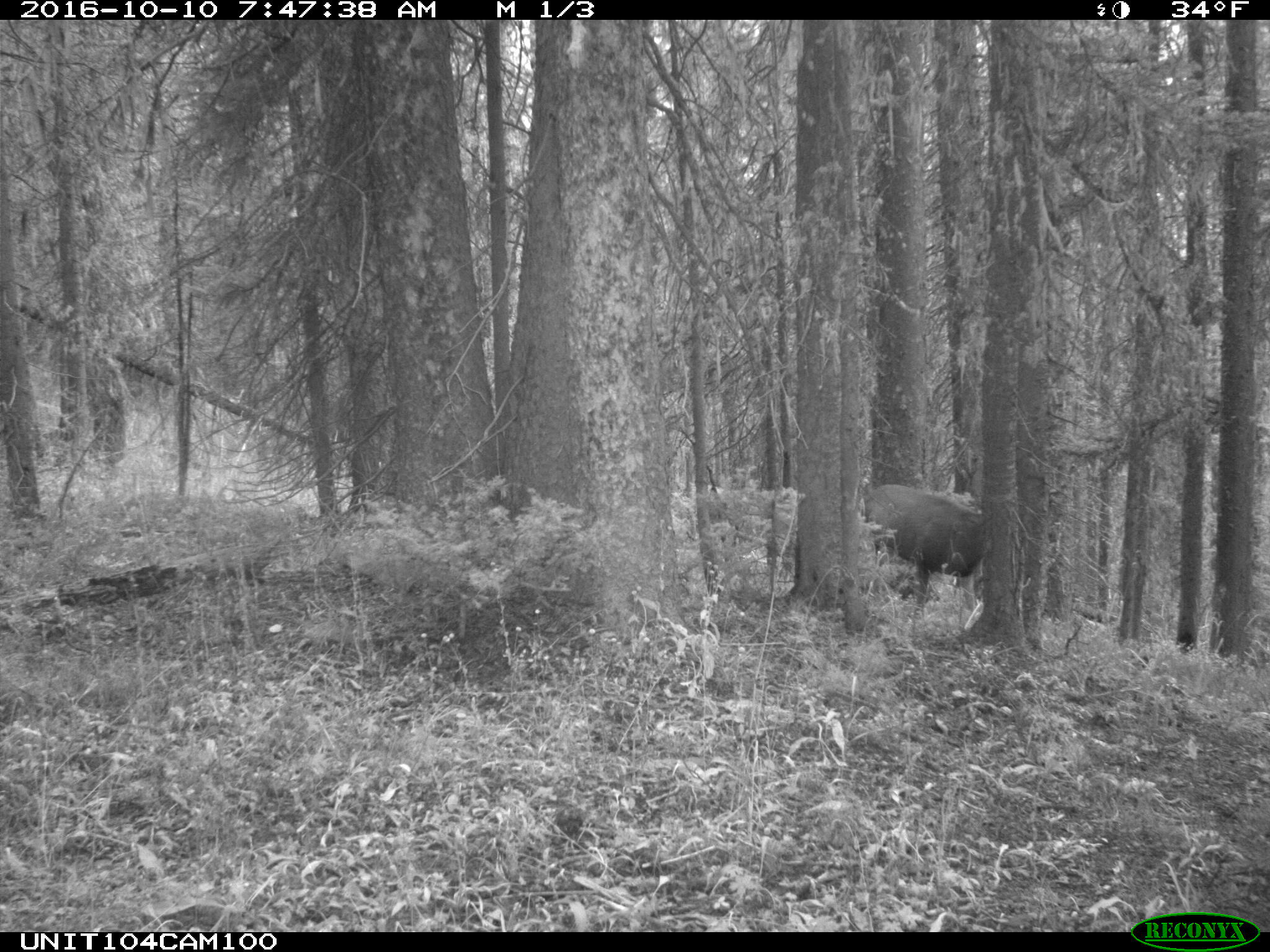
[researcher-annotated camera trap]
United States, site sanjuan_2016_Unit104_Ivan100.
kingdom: Animalia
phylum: Chordata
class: Mammalia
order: Artiodactyla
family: Cervidae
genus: Odocoileus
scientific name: Odocoileus hemionus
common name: mule deer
Odocoileus hemionus (mule deer).